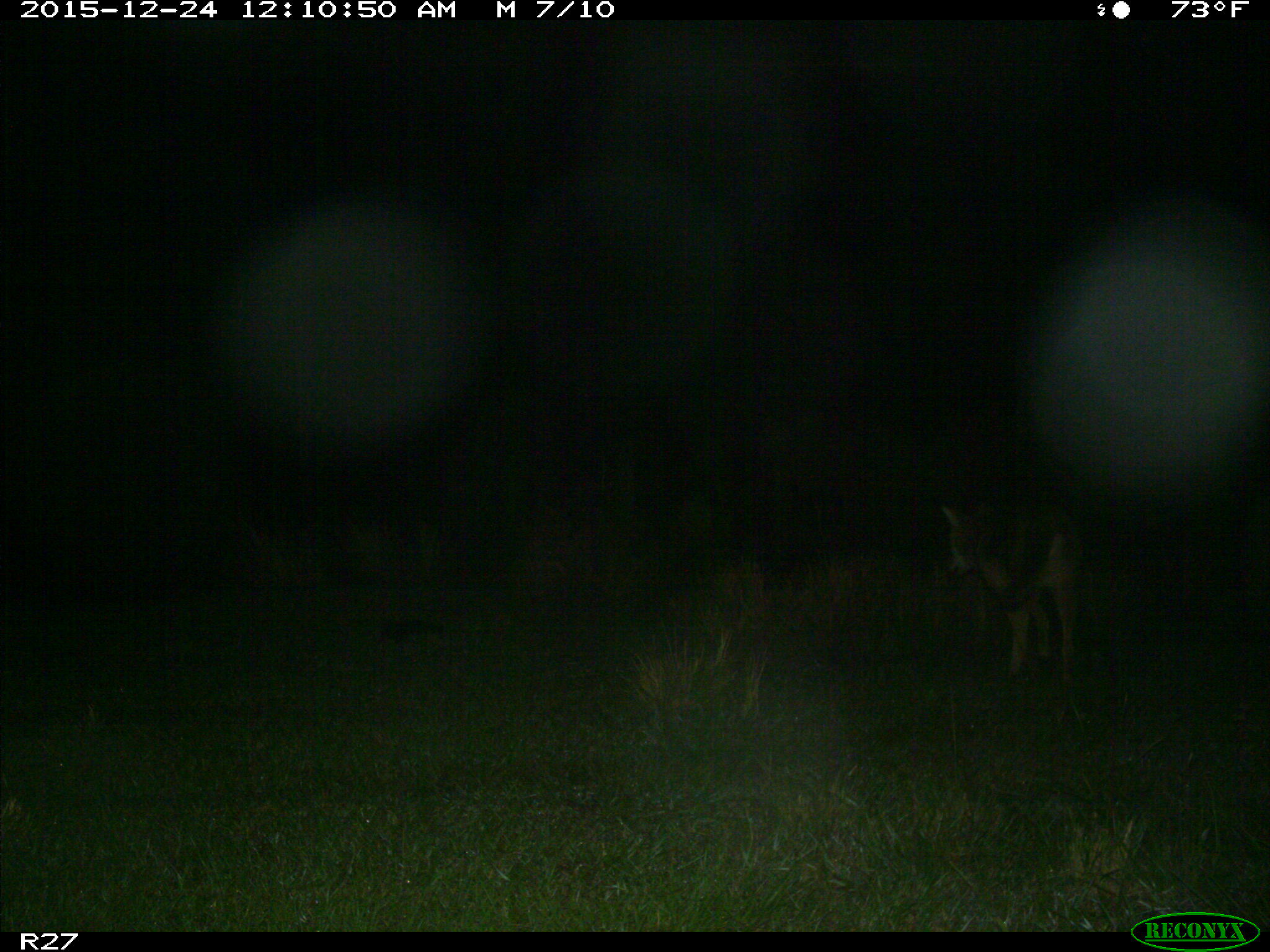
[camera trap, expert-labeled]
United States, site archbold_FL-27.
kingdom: Animalia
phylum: Chordata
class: Mammalia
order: Carnivora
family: Canidae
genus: Canis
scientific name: Canis latrans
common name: coyote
Canis latrans (coyote).